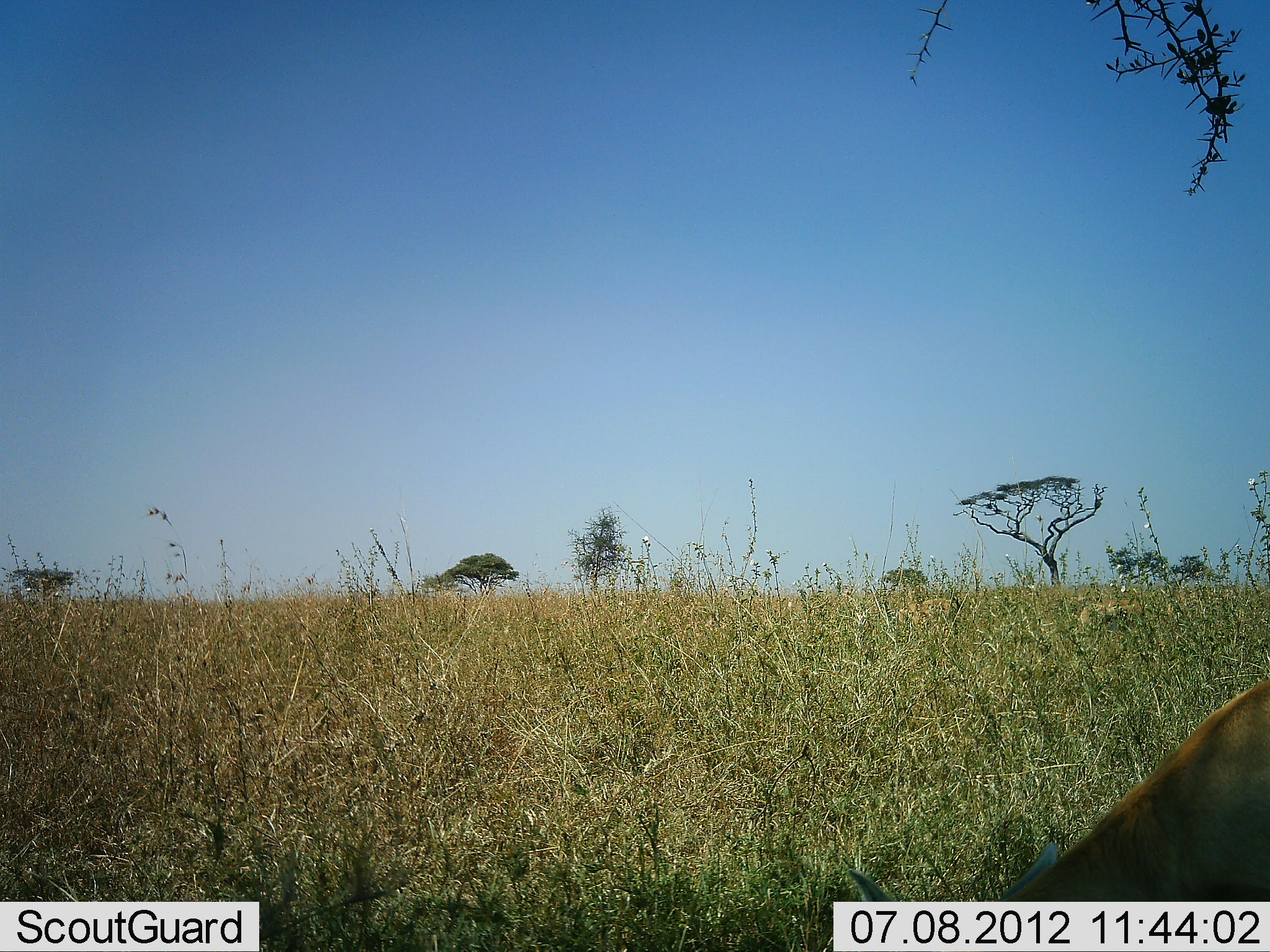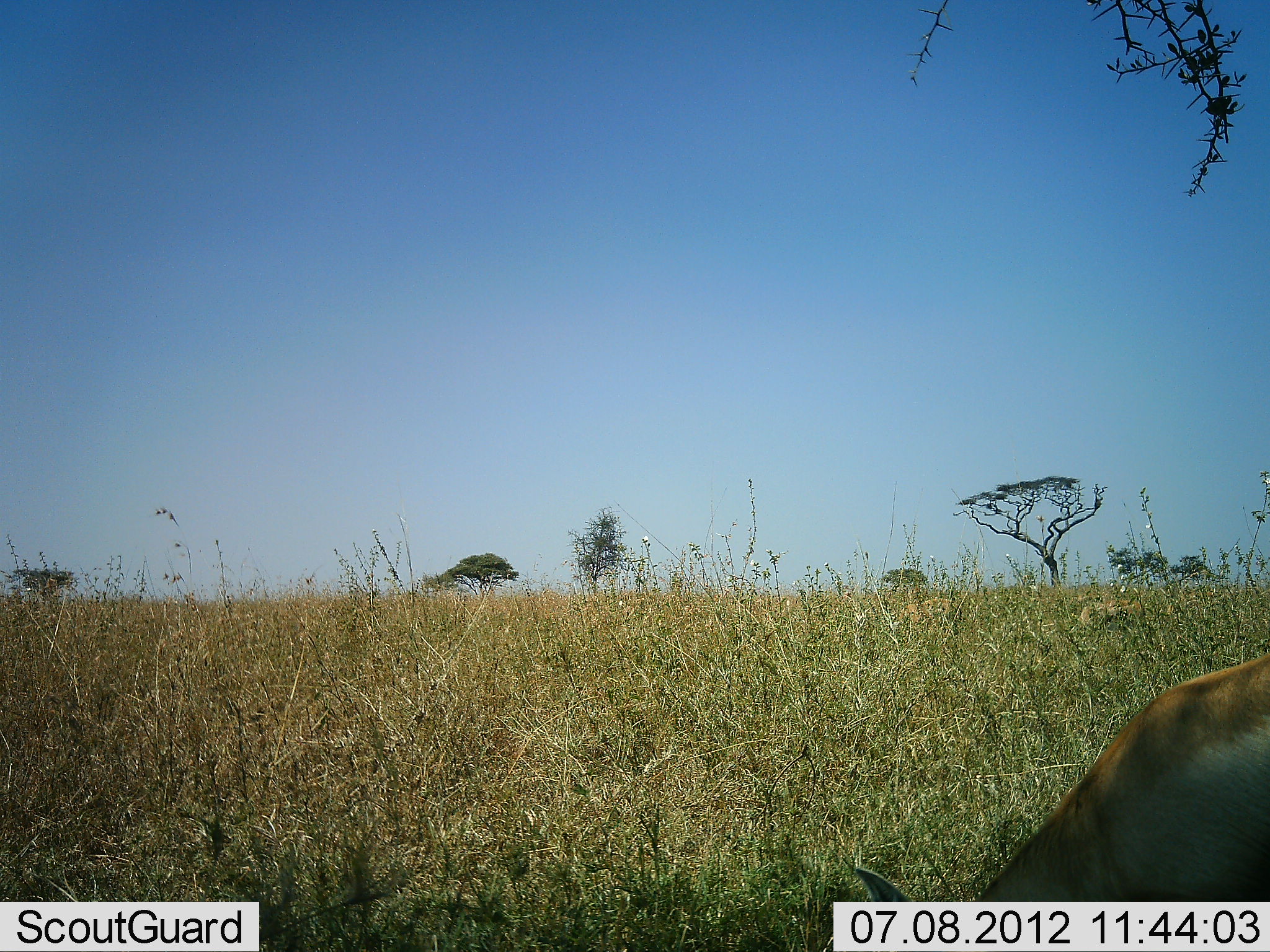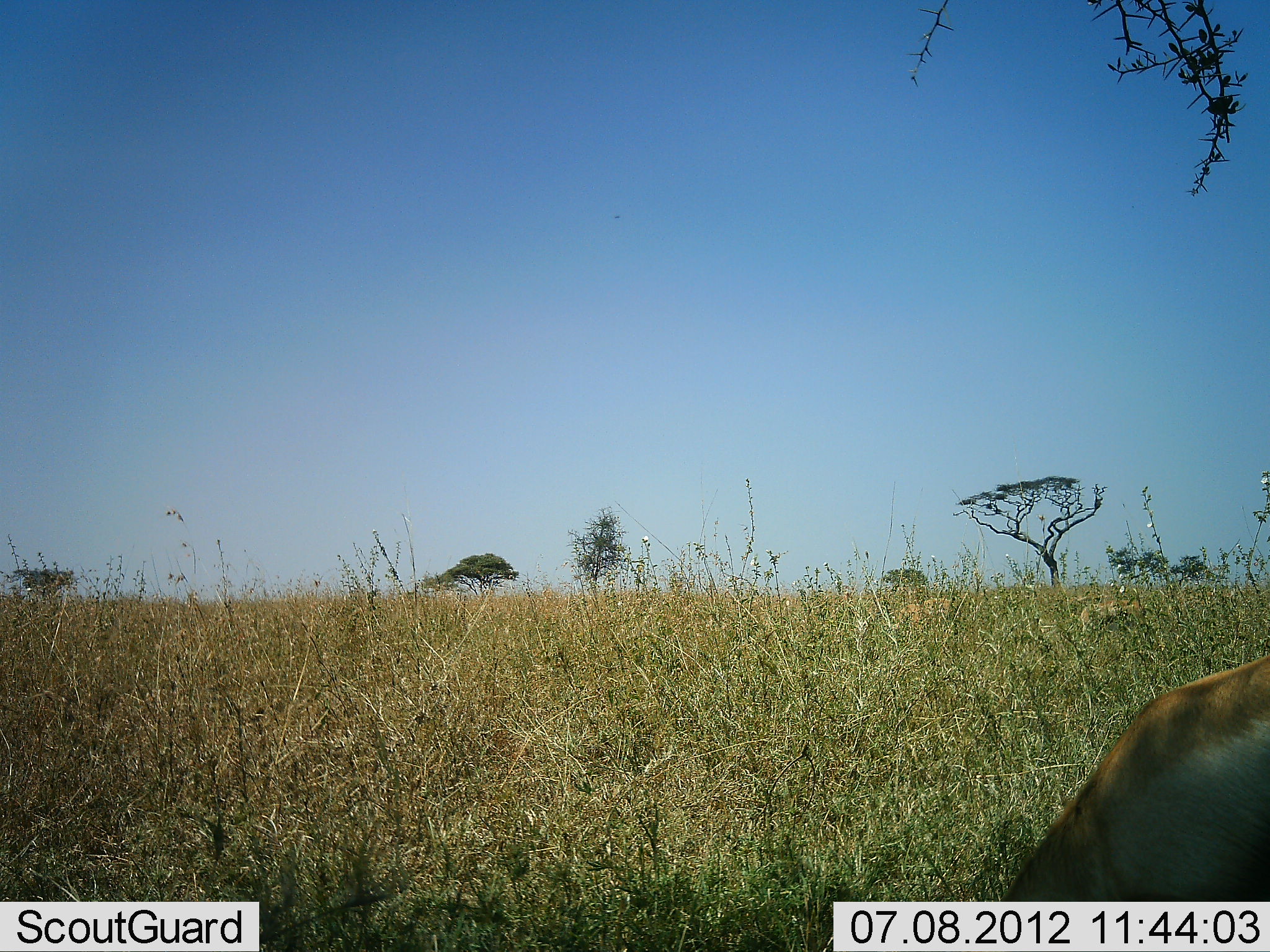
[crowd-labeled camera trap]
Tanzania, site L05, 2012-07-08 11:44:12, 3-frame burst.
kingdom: Animalia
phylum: Chordata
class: Mammalia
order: Artiodactyla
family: Bovidae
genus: Nanger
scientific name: Nanger granti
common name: grant's gazelle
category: gazellegrants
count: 1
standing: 10%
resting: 0%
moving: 10%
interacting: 0%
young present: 0%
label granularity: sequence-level